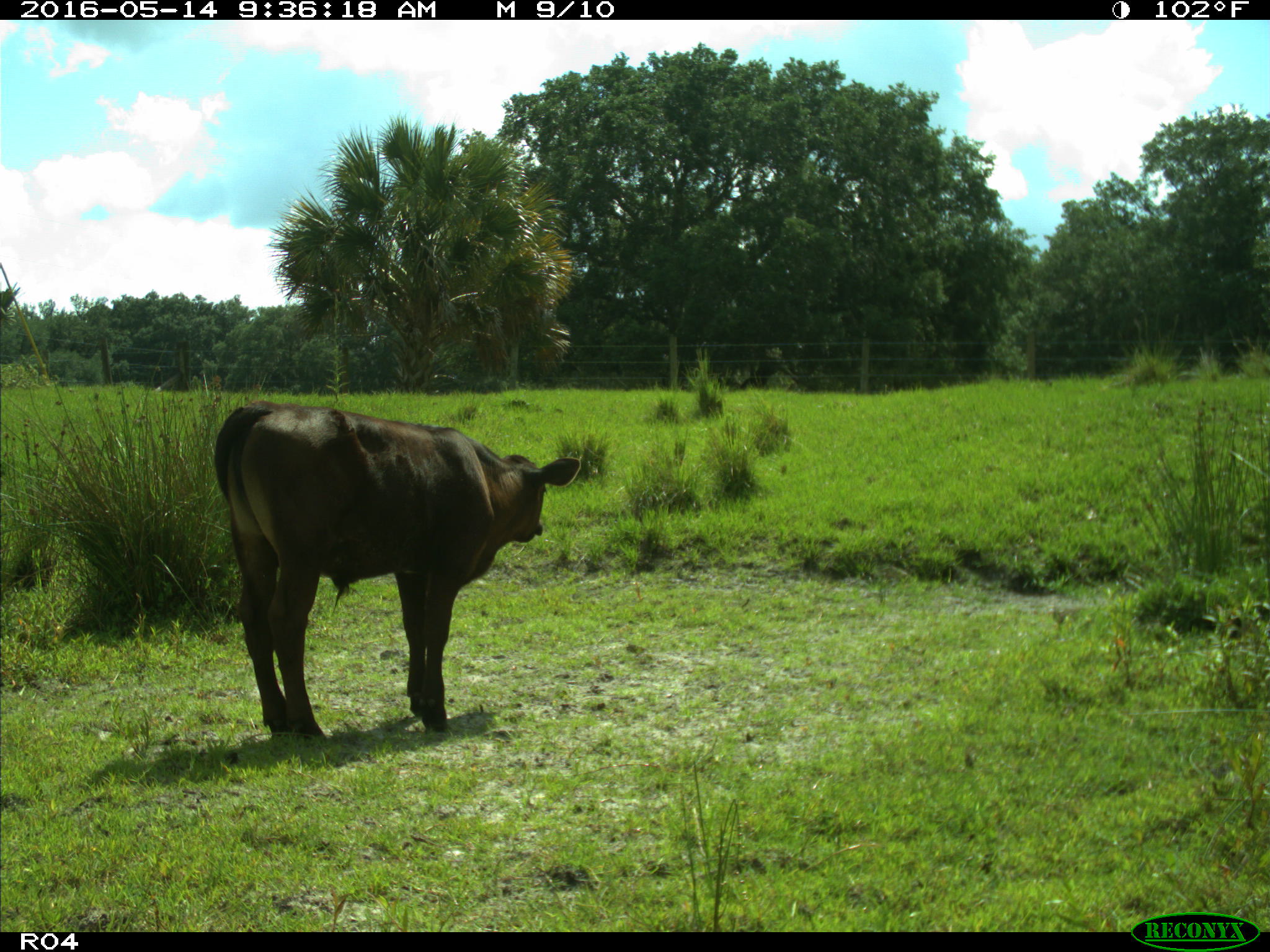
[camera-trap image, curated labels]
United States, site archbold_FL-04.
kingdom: Animalia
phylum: Chordata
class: Mammalia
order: Artiodactyla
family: Bovidae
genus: Bos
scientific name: Bos taurus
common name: domestic cow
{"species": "Bos taurus (domestic cow)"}